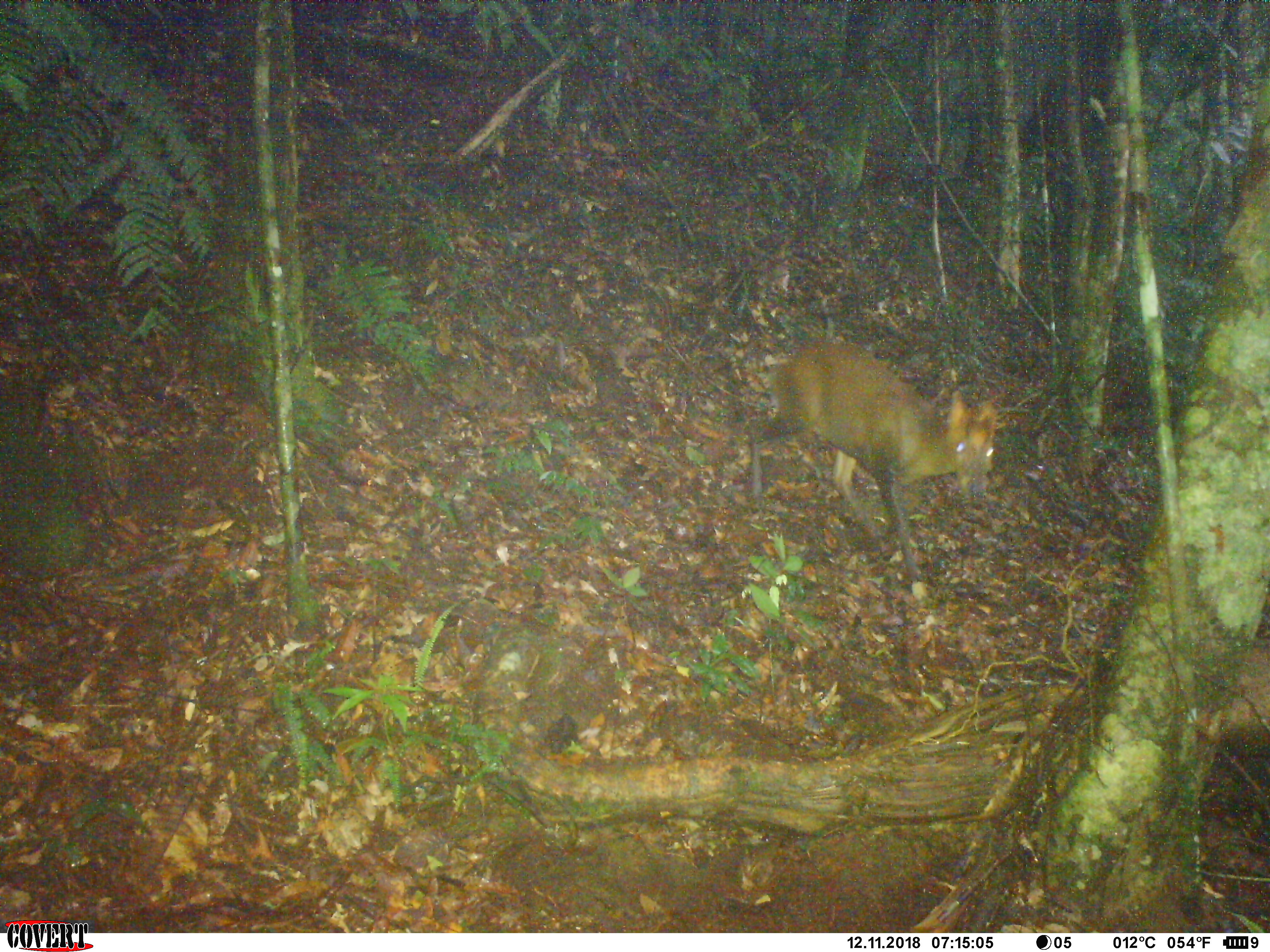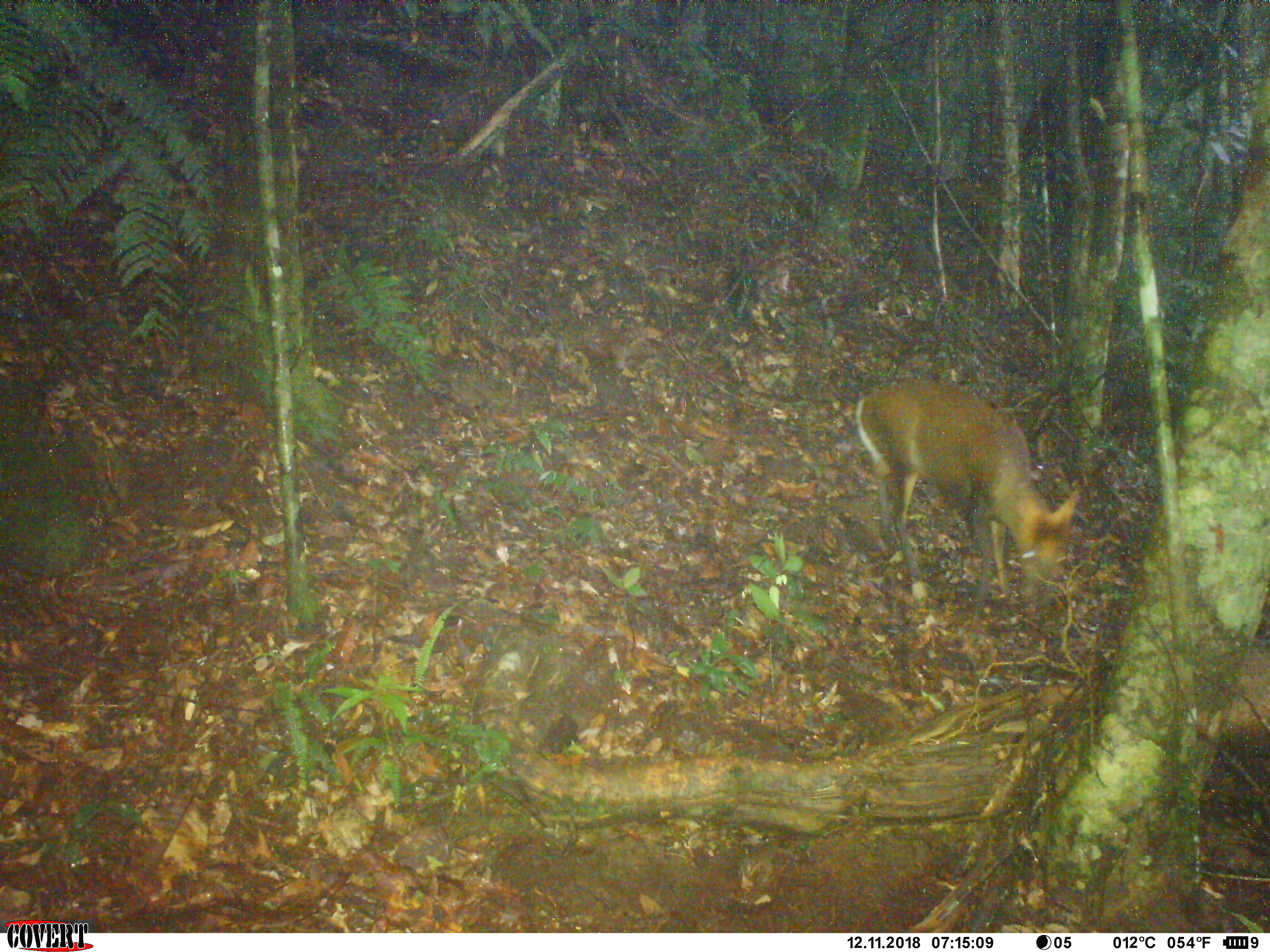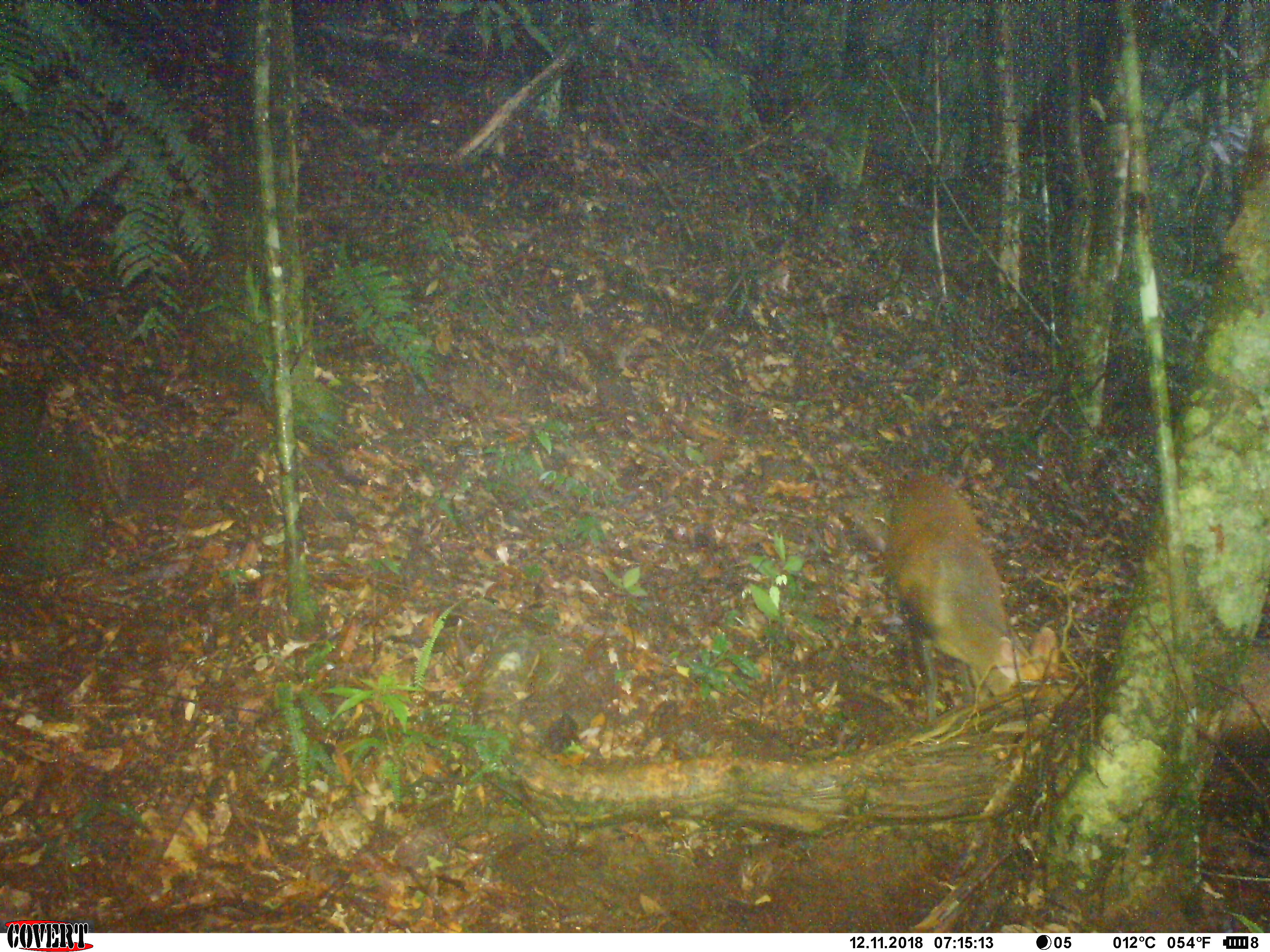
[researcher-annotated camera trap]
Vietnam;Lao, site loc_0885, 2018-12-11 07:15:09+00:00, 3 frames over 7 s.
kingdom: Animalia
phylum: Chordata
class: Mammalia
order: Artiodactyla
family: Cervidae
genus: Muntiacus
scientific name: Muntiacus rooseveltorum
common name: roosevelt's muntjac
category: roosevelts muntjac group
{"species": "roosevelts muntjac group (roosevelt's muntjac) (Muntiacus rooseveltorum)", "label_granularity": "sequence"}